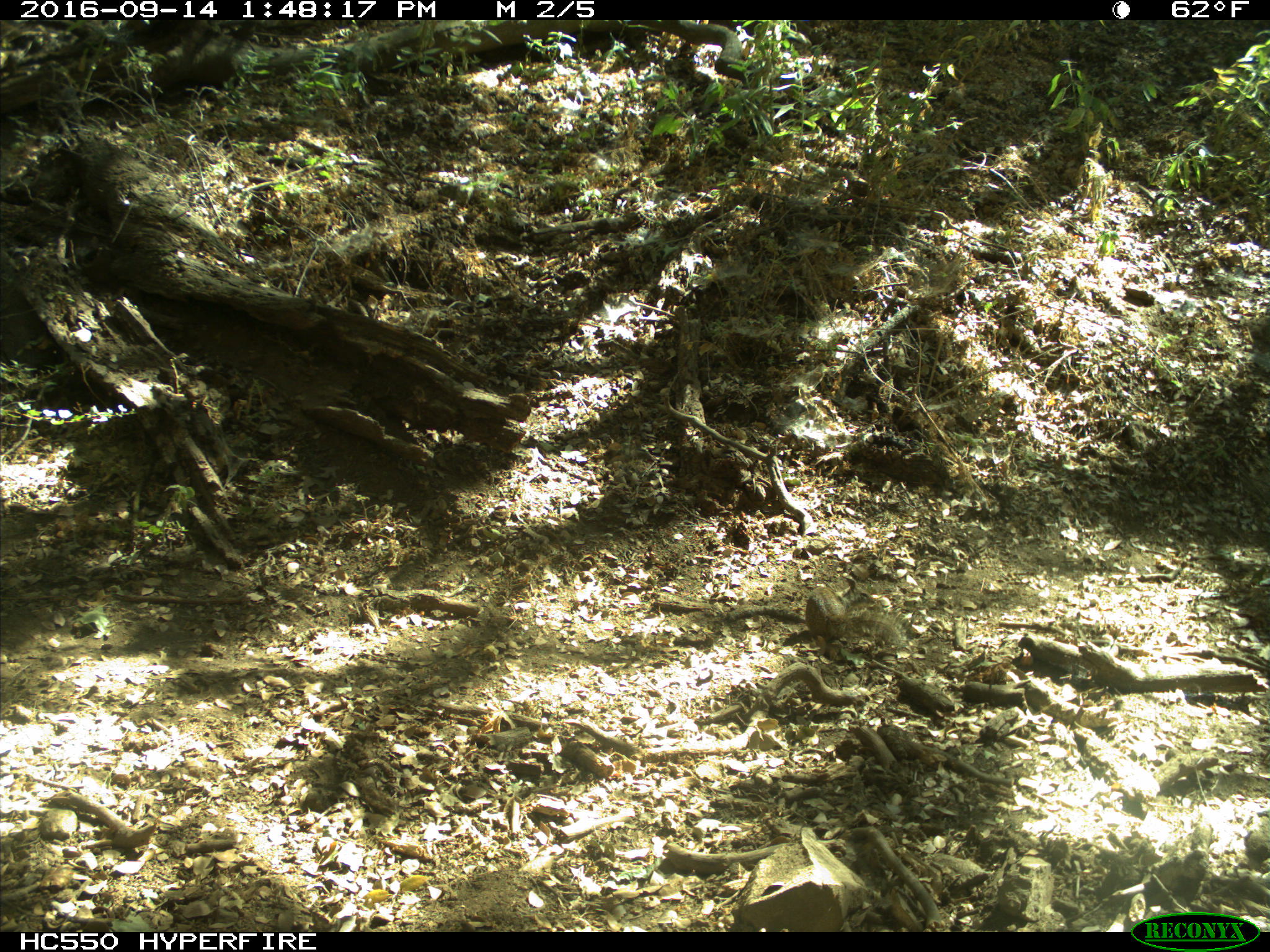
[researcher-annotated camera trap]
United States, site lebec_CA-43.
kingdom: Animalia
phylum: Chordata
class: Mammalia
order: Rodentia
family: Sciuridae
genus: Otospermophilus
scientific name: Otospermophilus beecheyi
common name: california ground squirrel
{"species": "Otospermophilus beecheyi (california ground squirrel)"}